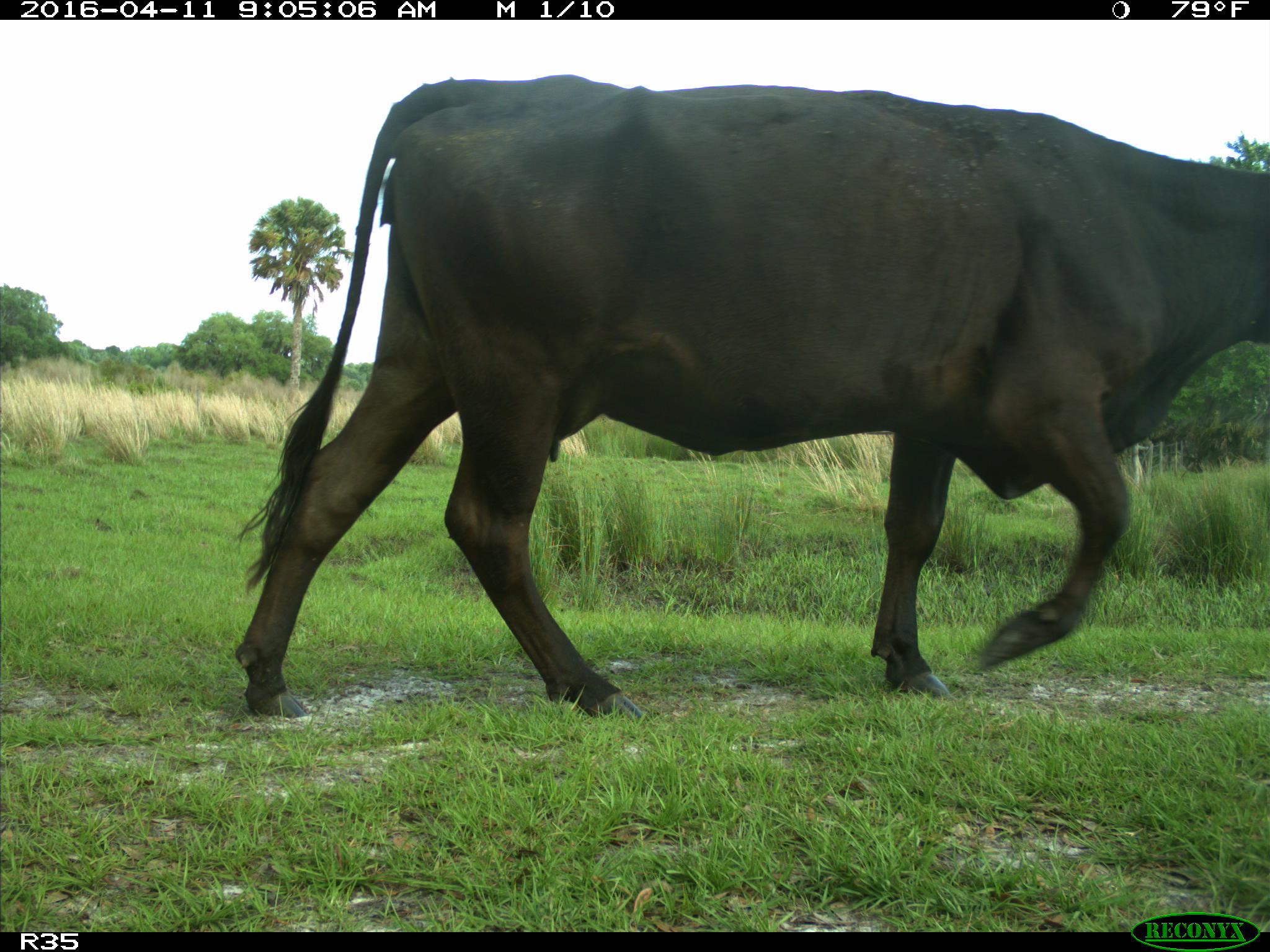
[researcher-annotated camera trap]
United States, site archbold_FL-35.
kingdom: Animalia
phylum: Chordata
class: Mammalia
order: Artiodactyla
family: Bovidae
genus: Bos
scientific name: Bos taurus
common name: domestic cow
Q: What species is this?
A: Bos taurus (domestic cow).